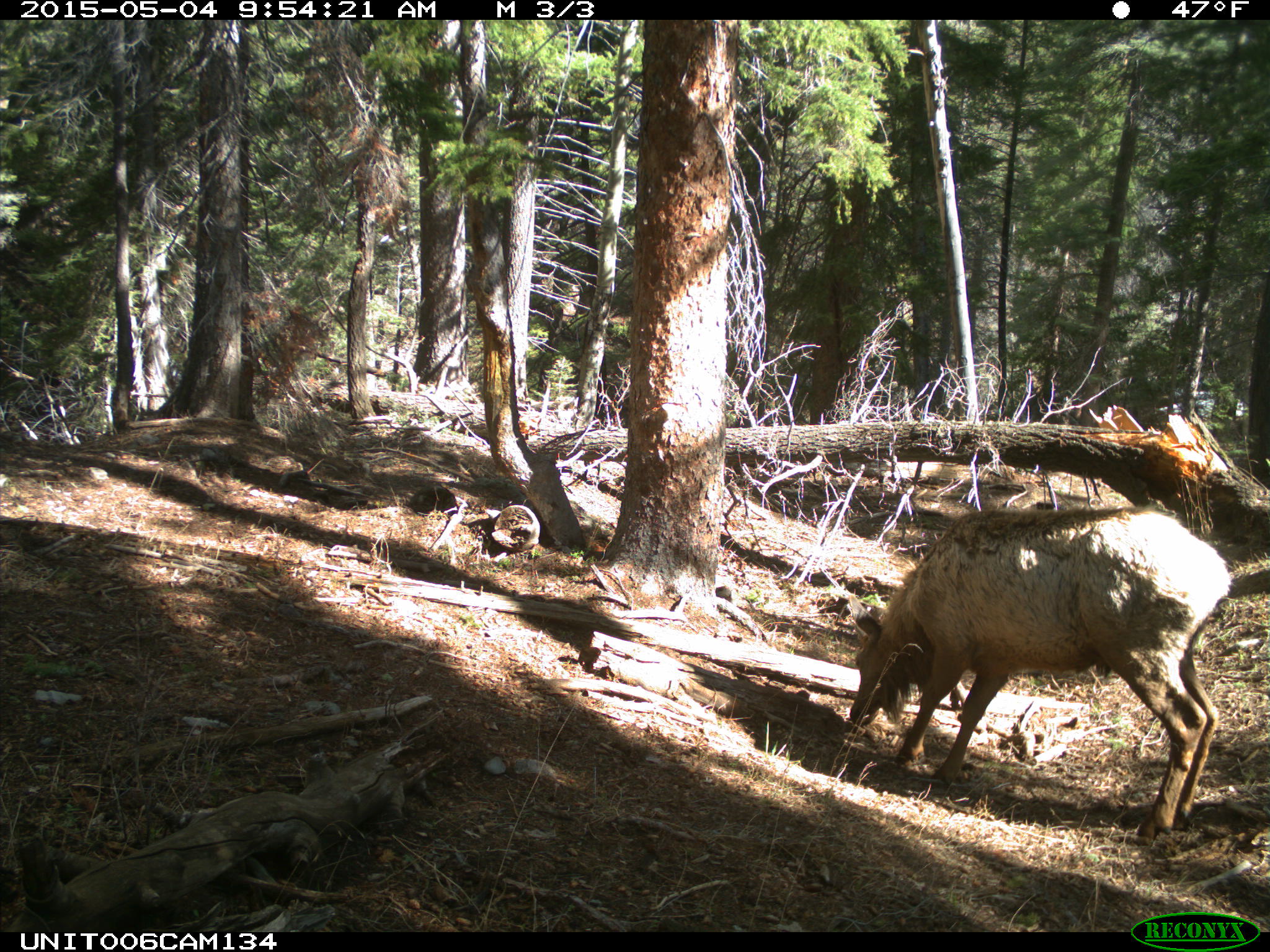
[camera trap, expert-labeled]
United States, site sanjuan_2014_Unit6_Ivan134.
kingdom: Animalia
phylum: Chordata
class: Mammalia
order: Artiodactyla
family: Cervidae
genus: Cervus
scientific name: Cervus elaphus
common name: red deer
Cervus elaphus (red deer).